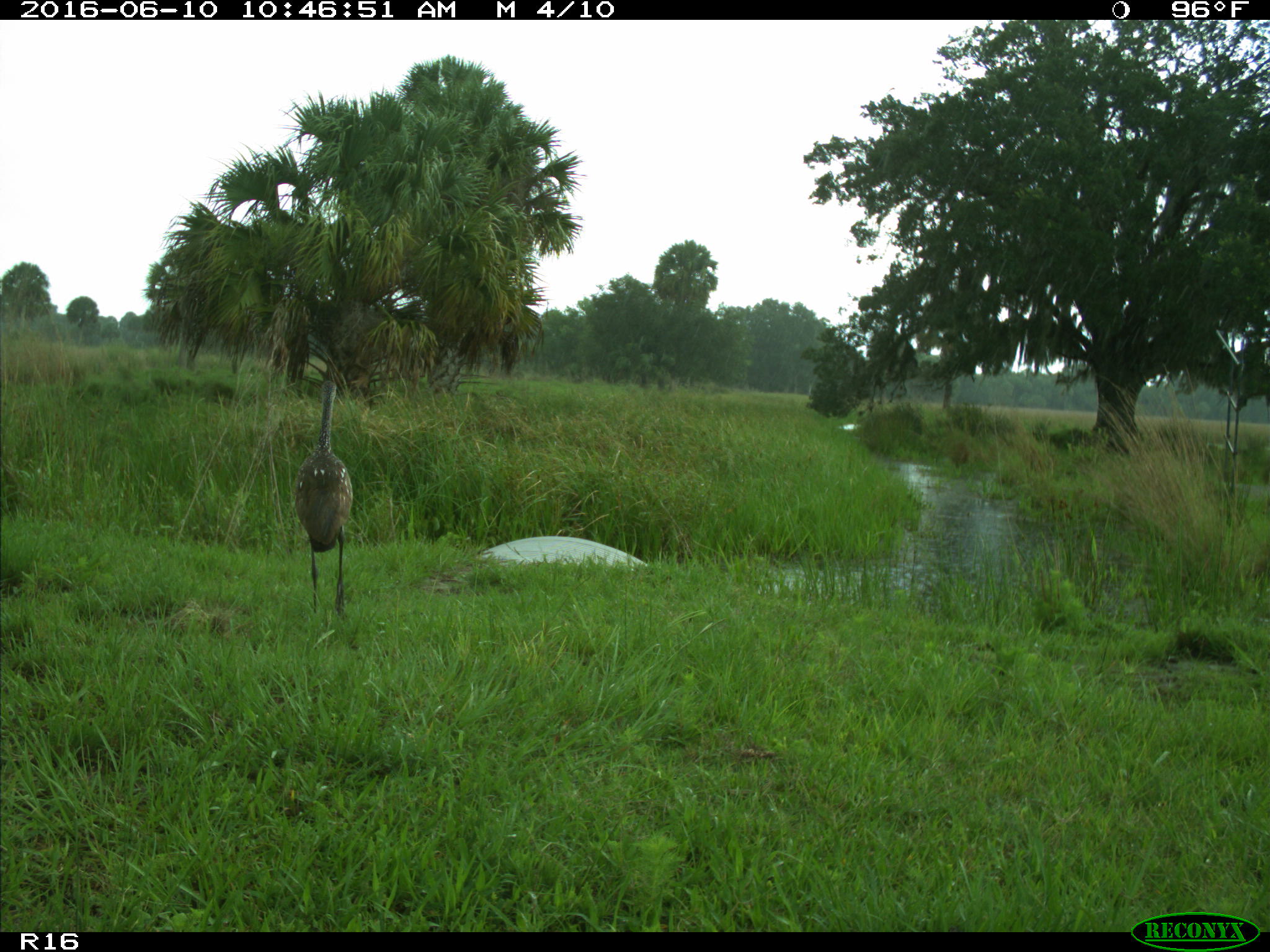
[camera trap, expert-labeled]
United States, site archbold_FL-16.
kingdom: Animalia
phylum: Chordata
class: Aves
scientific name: Aves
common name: birds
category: unidentified bird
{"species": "unidentified bird (birds) (Aves)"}